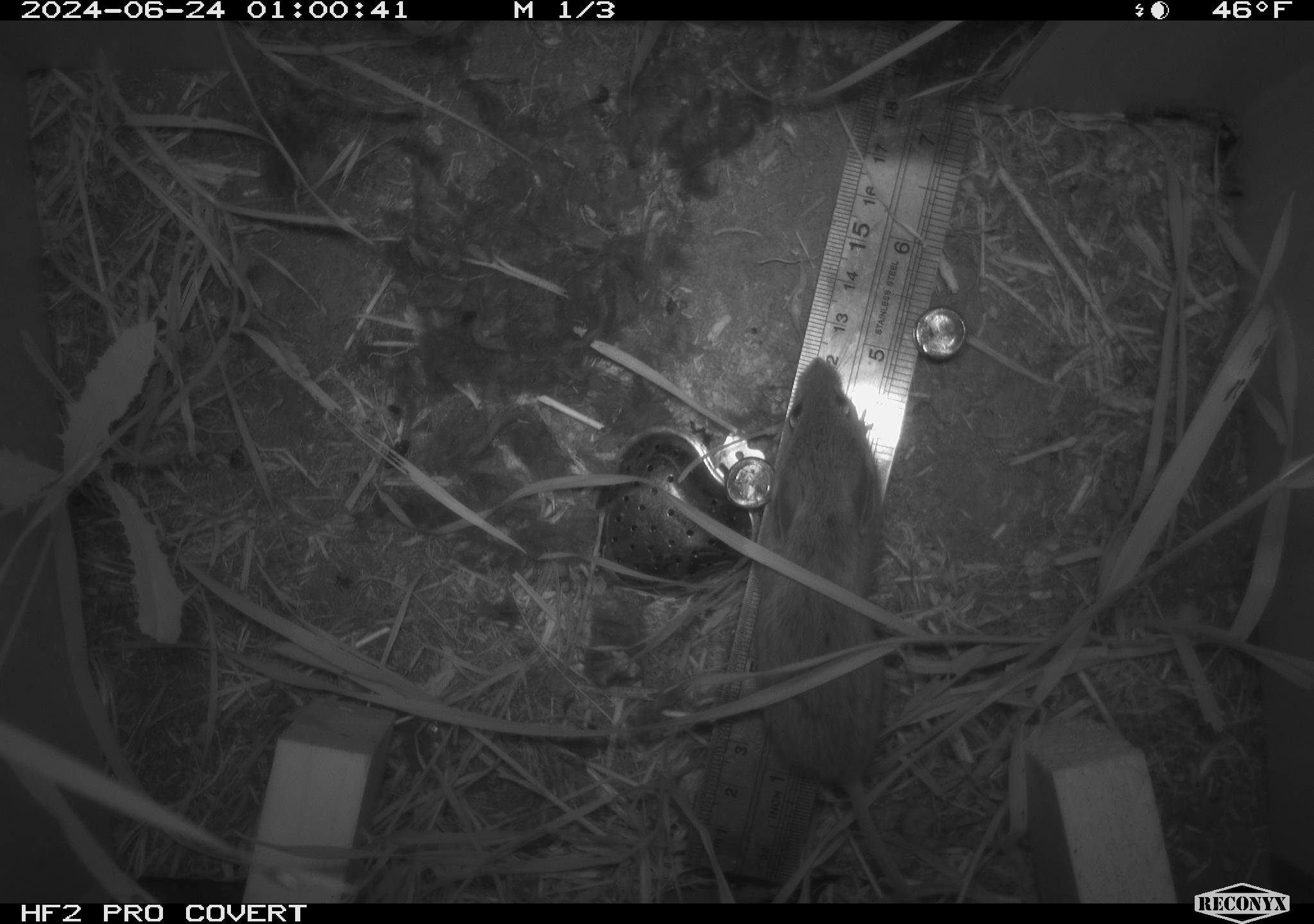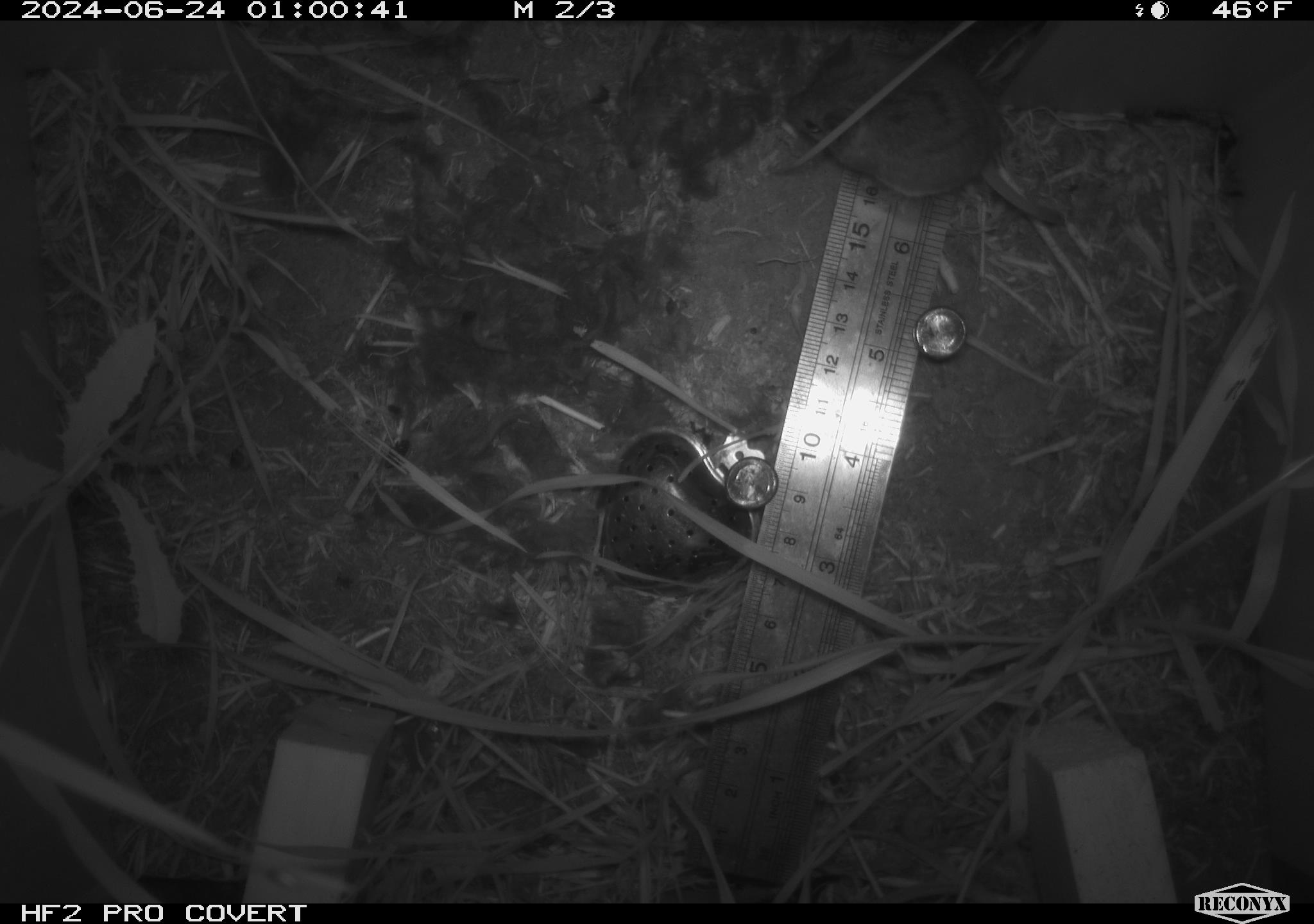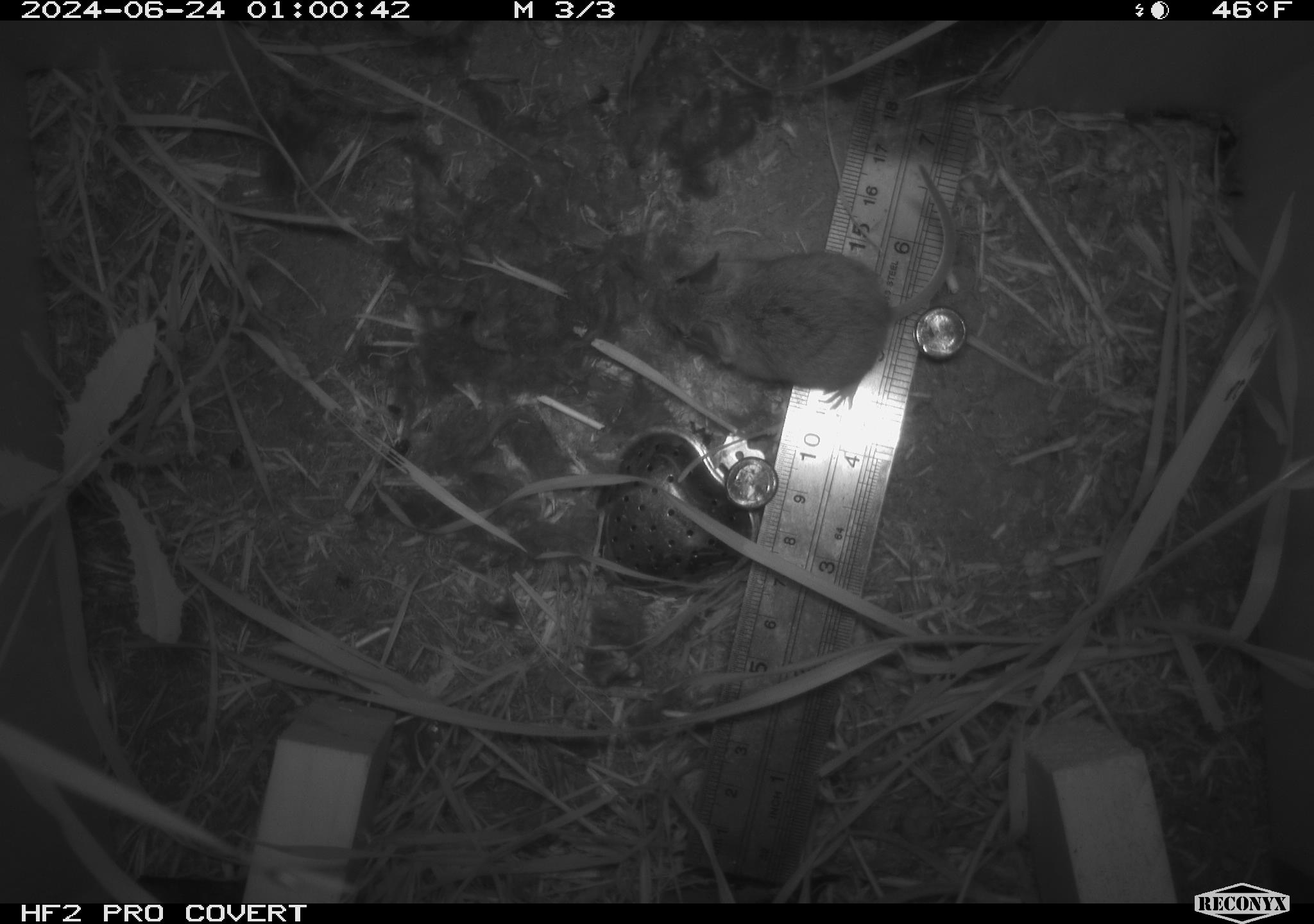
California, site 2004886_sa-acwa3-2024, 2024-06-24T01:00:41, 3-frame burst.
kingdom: Animalia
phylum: Chordata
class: Mammalia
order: Rodentia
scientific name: Rodentia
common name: mouse species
Mouse species (Rodentia).